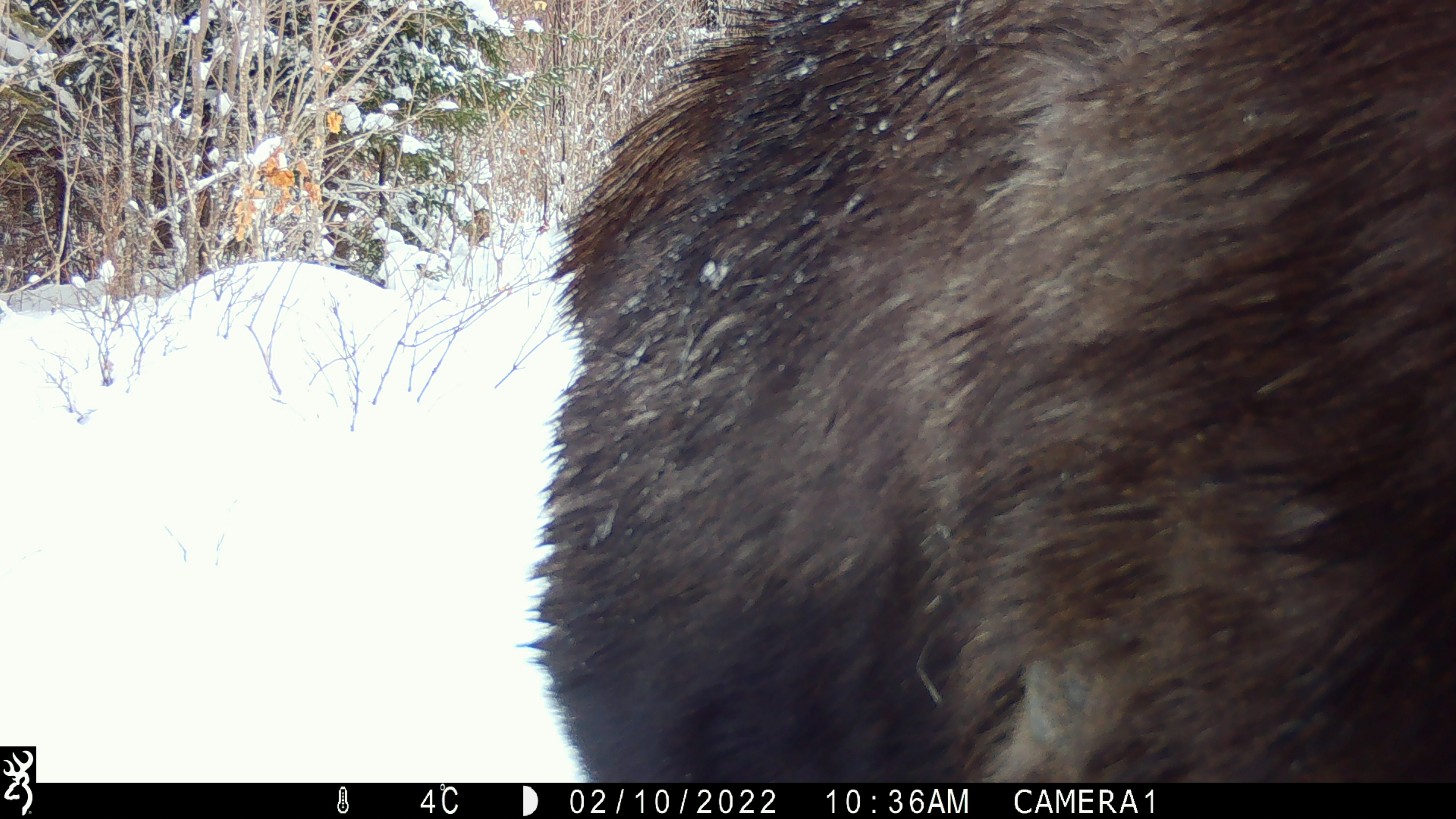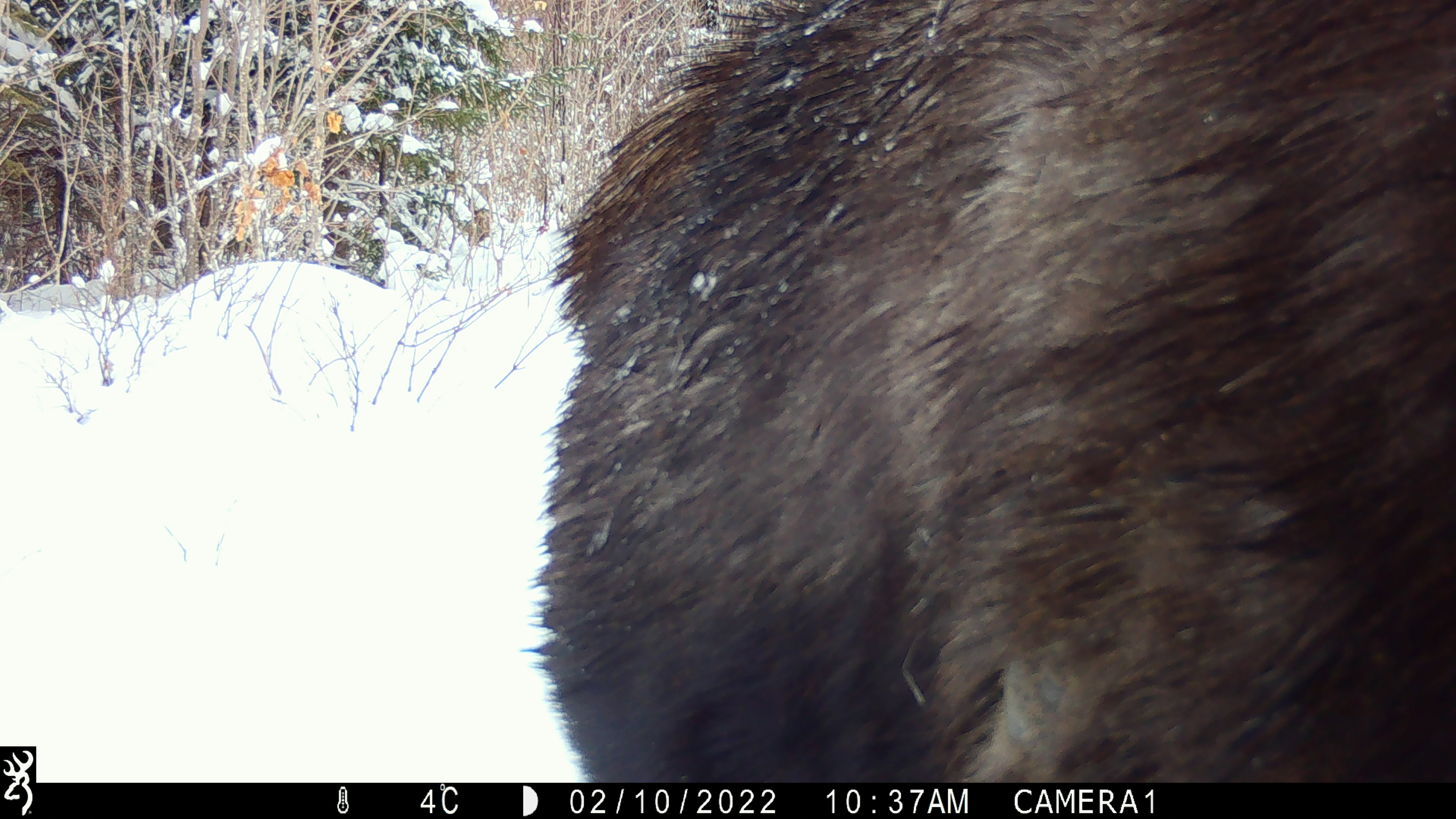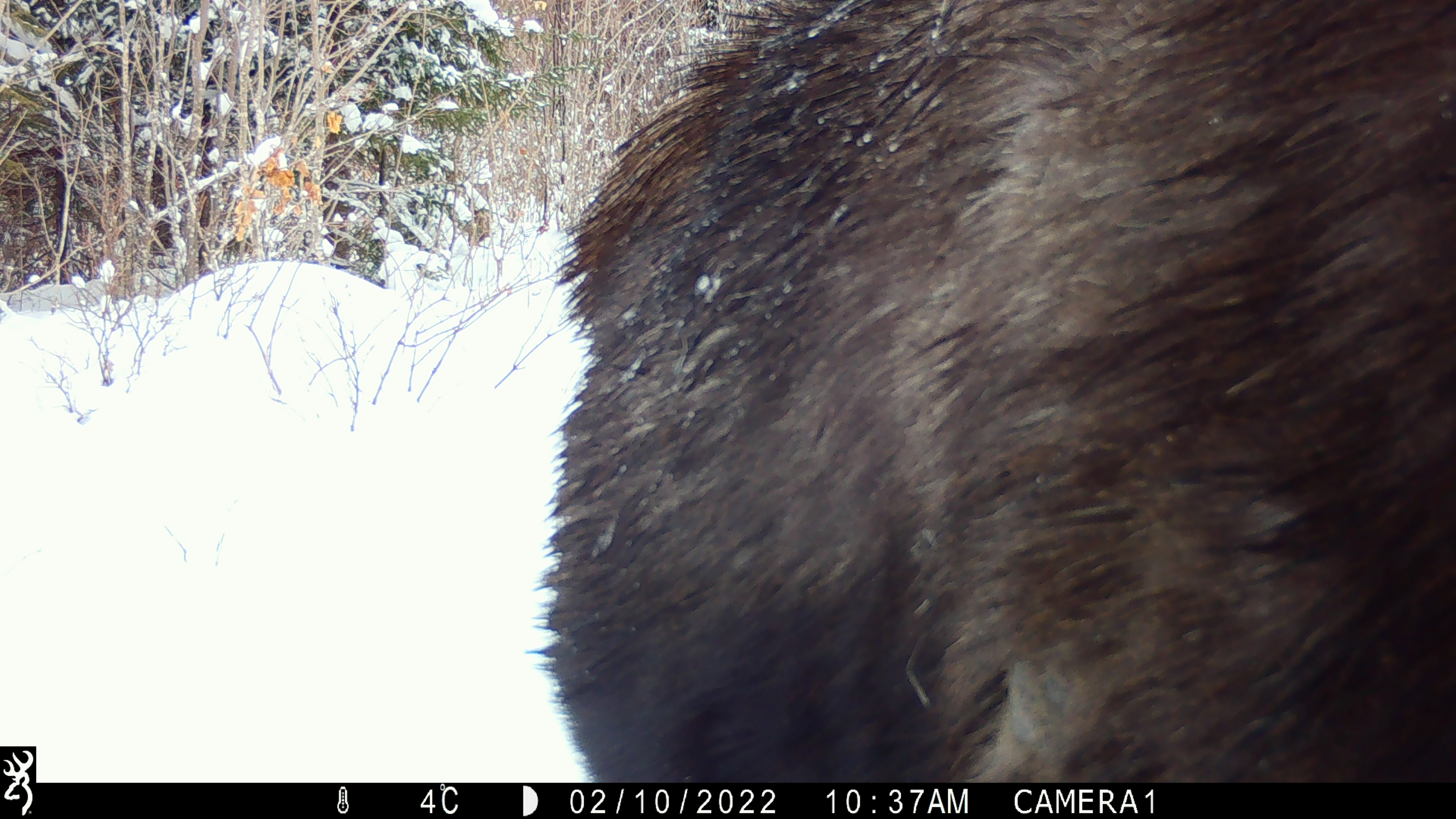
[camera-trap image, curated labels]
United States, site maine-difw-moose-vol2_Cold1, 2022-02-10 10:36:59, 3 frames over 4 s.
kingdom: Animalia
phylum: Chordata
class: Mammalia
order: Artiodactyla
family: Cervidae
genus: Alces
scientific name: Alces alces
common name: moose